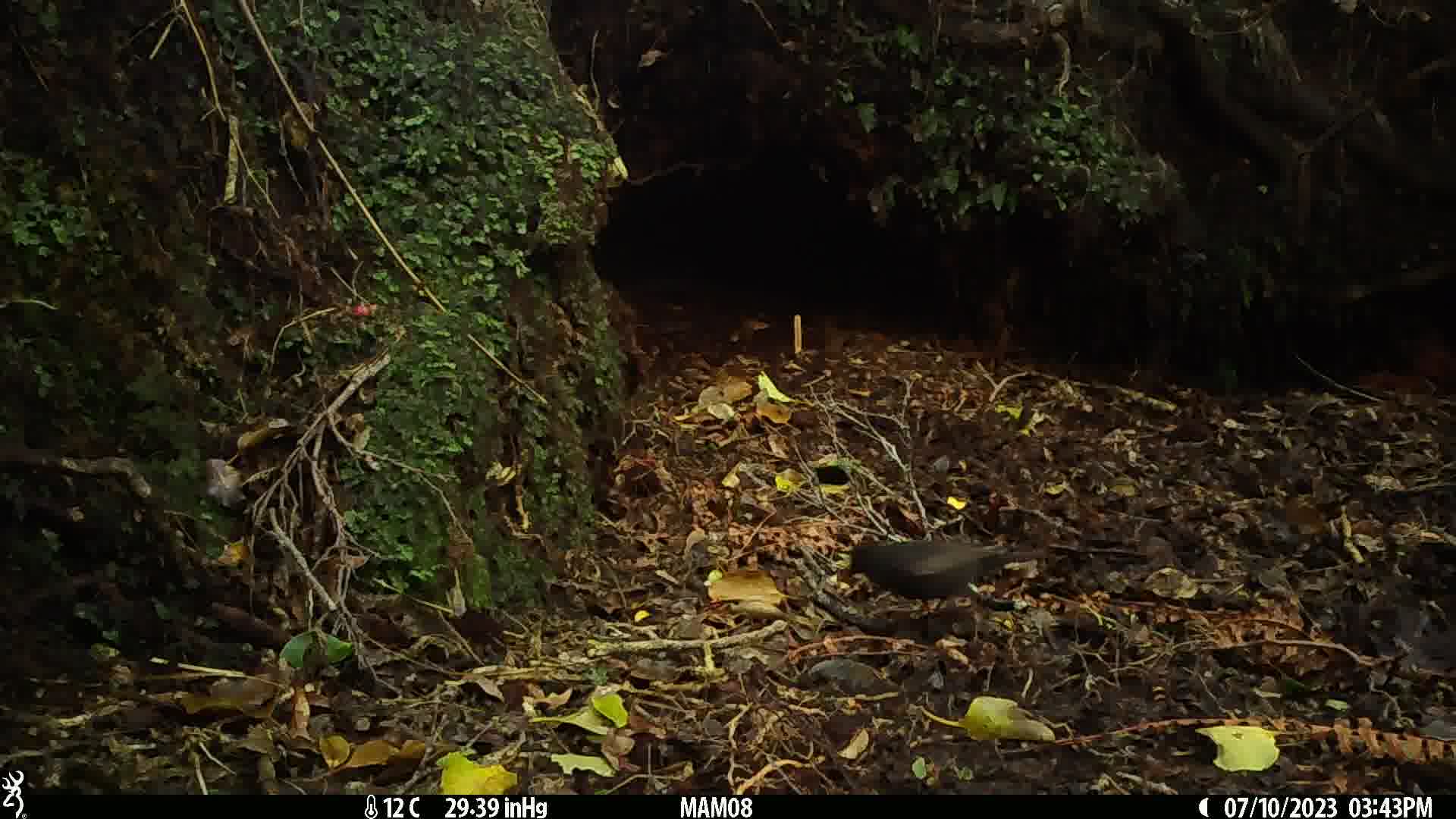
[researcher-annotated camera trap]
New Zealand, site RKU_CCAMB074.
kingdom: Animalia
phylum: Chordata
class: Aves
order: Passeriformes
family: Turdidae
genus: Turdus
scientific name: Turdus merula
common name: eurasian blackbird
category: blackbird